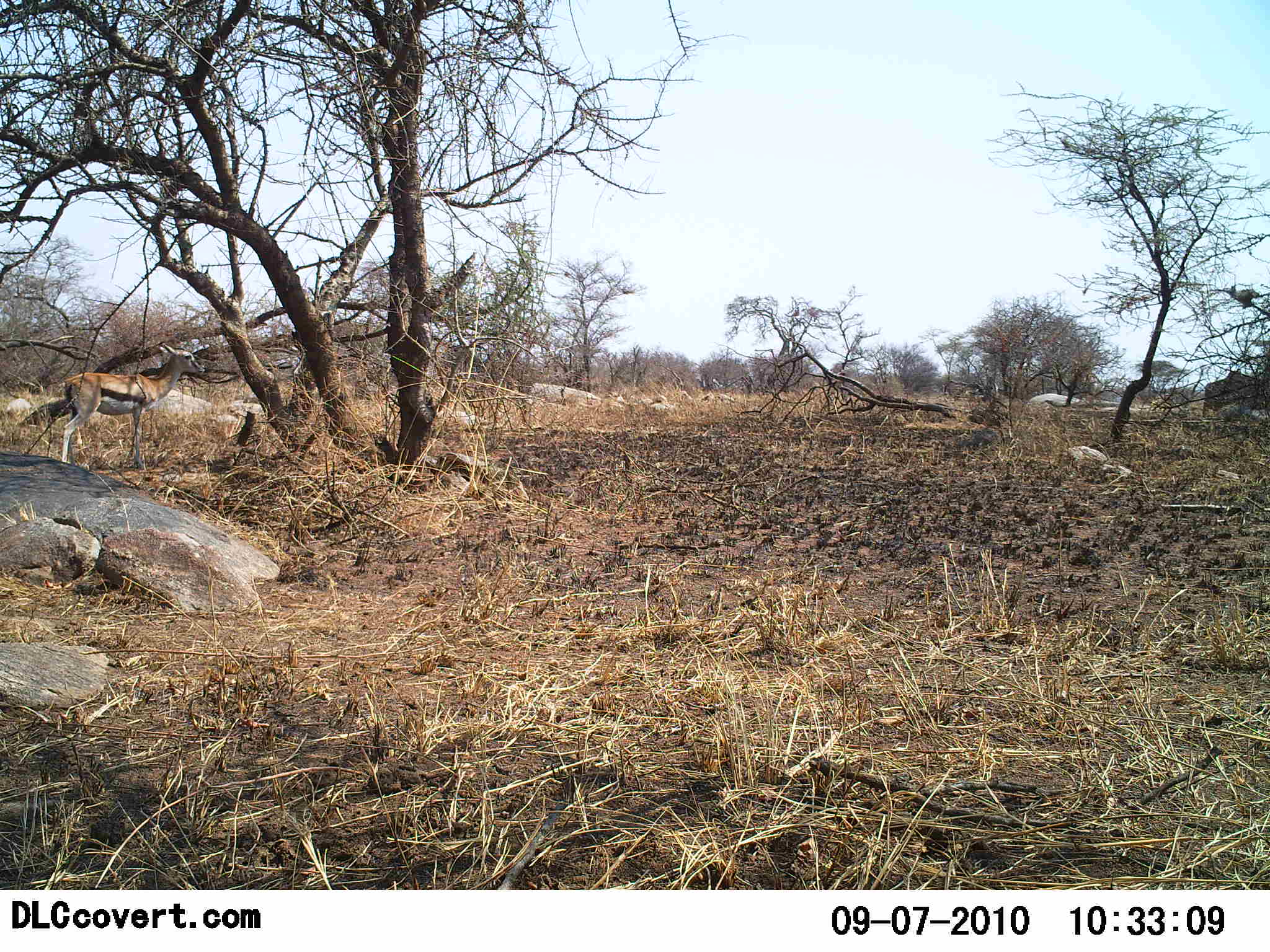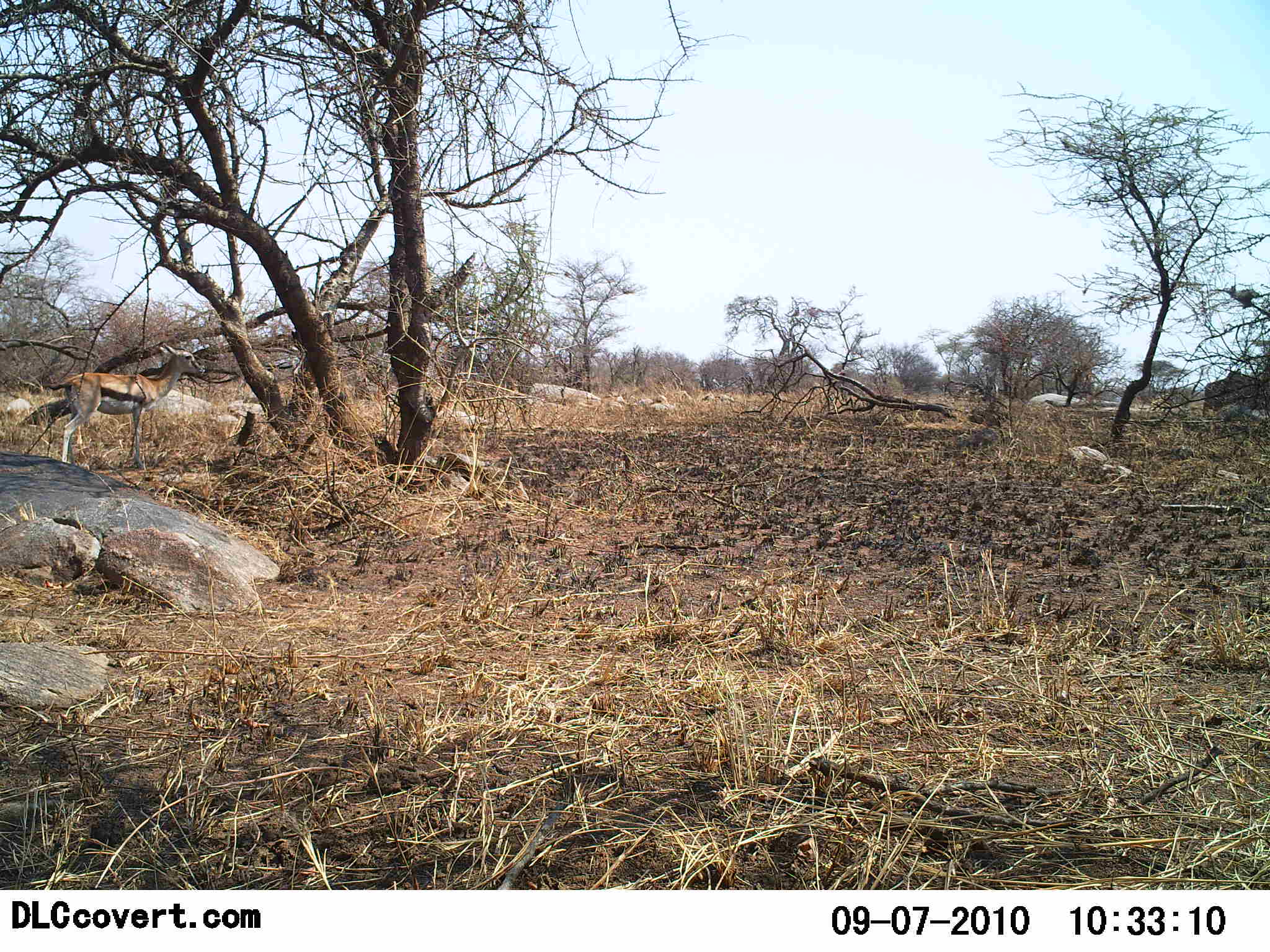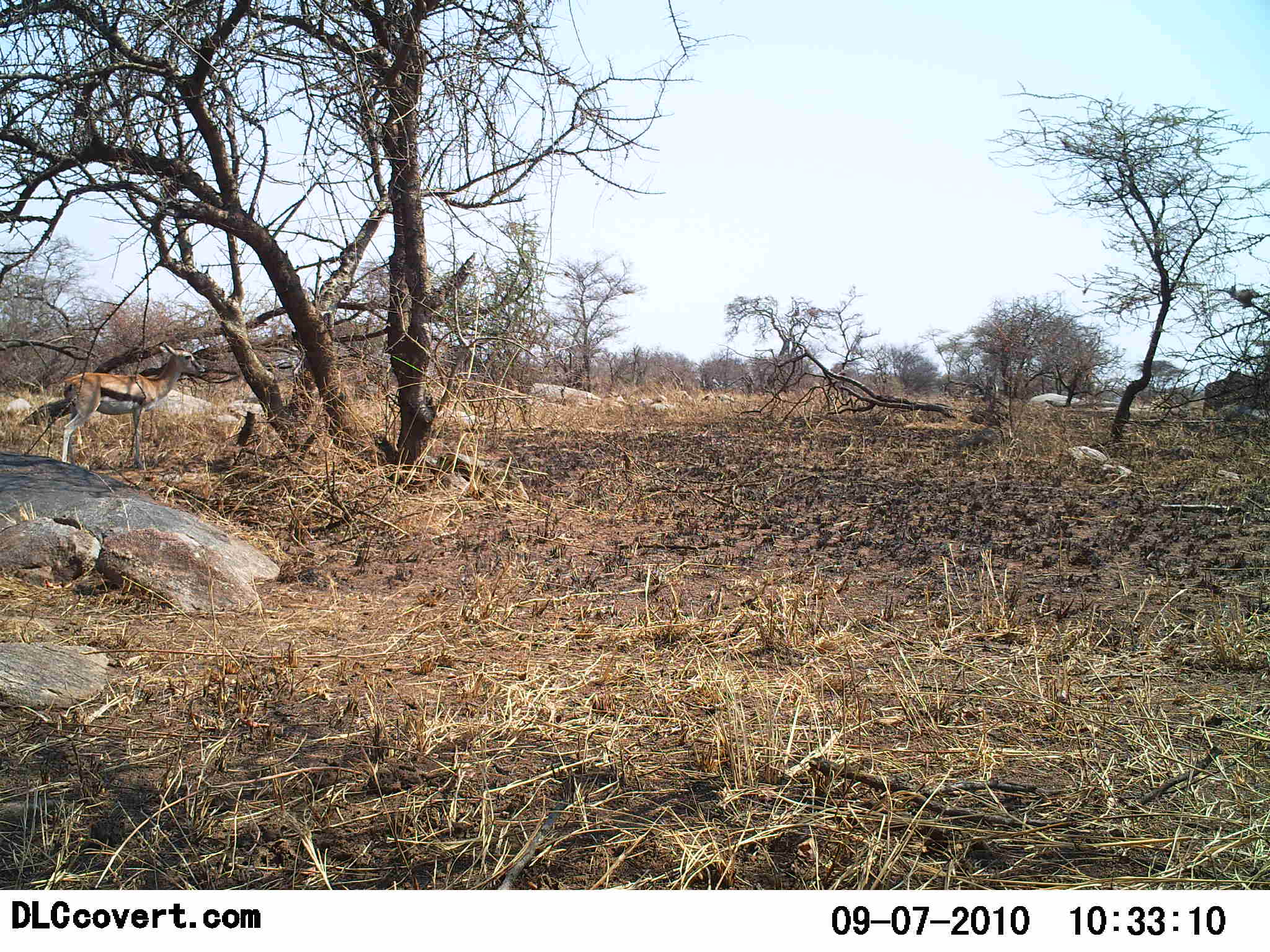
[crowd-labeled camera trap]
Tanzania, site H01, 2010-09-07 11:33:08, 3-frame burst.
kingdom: Animalia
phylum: Chordata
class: Mammalia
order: Artiodactyla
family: Bovidae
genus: Eudorcas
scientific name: Eudorcas thomsonii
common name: thomson's gazelle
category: gazellethomsons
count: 1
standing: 100%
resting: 0%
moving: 0%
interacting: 0%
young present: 0%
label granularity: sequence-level